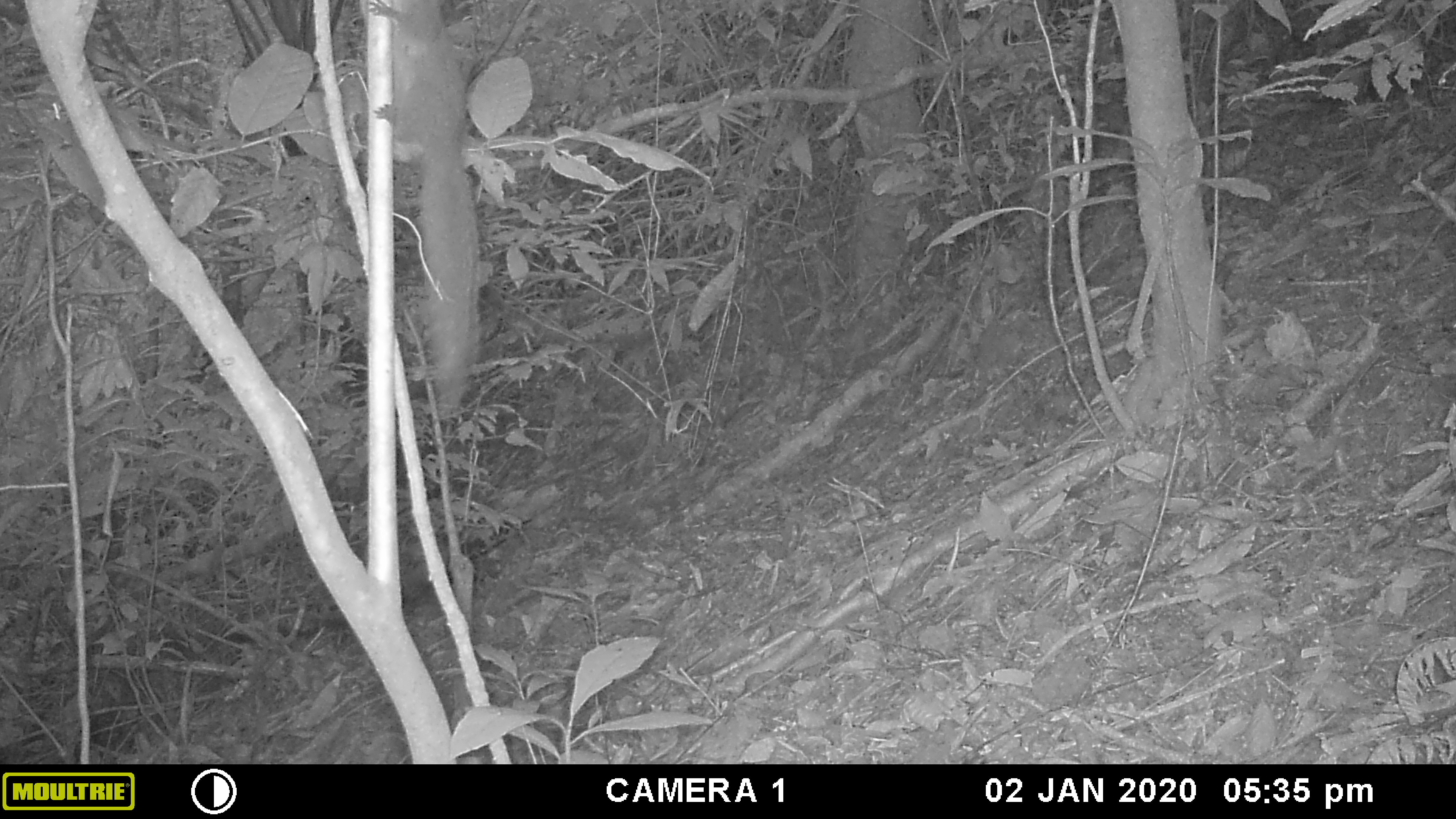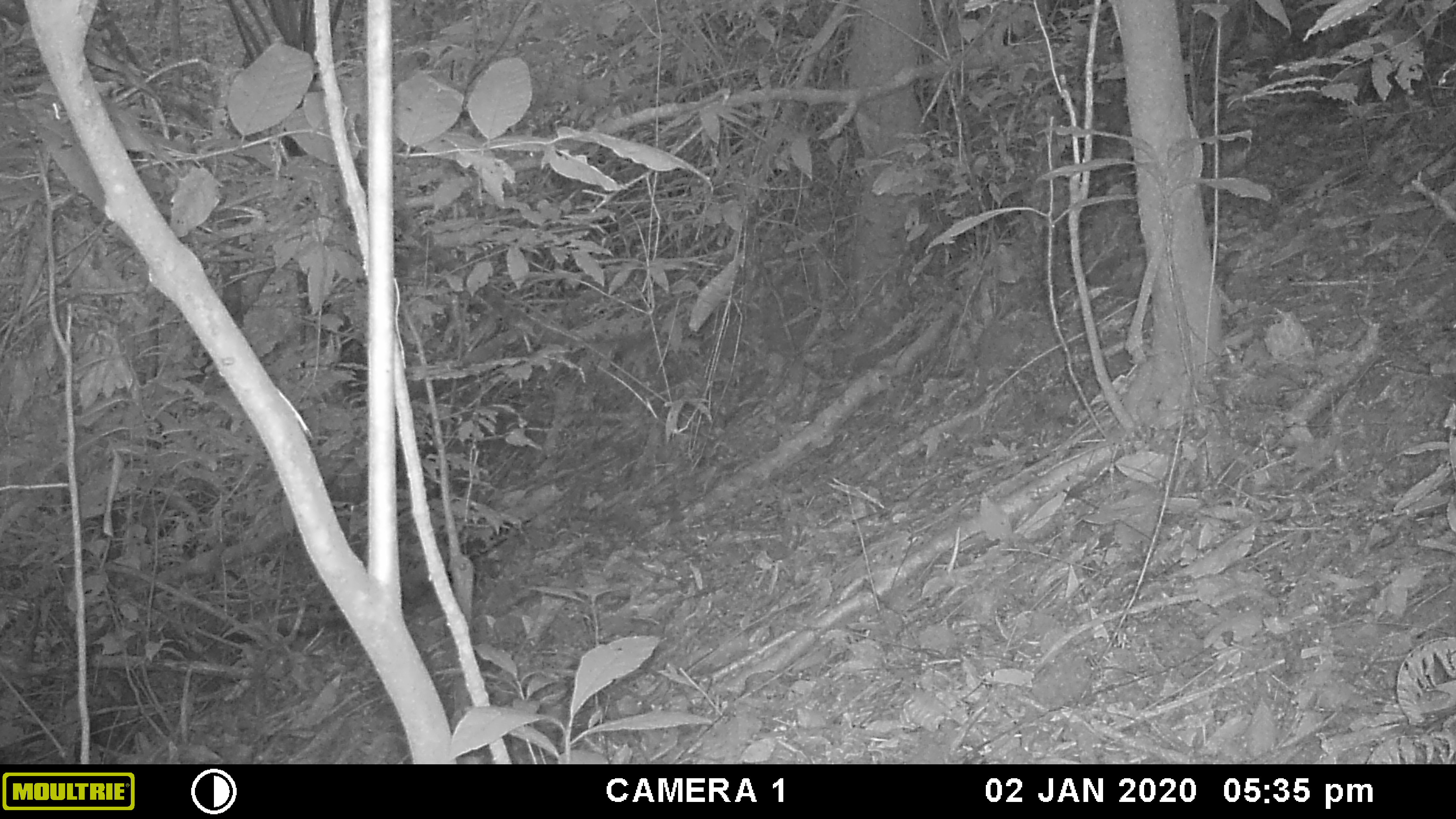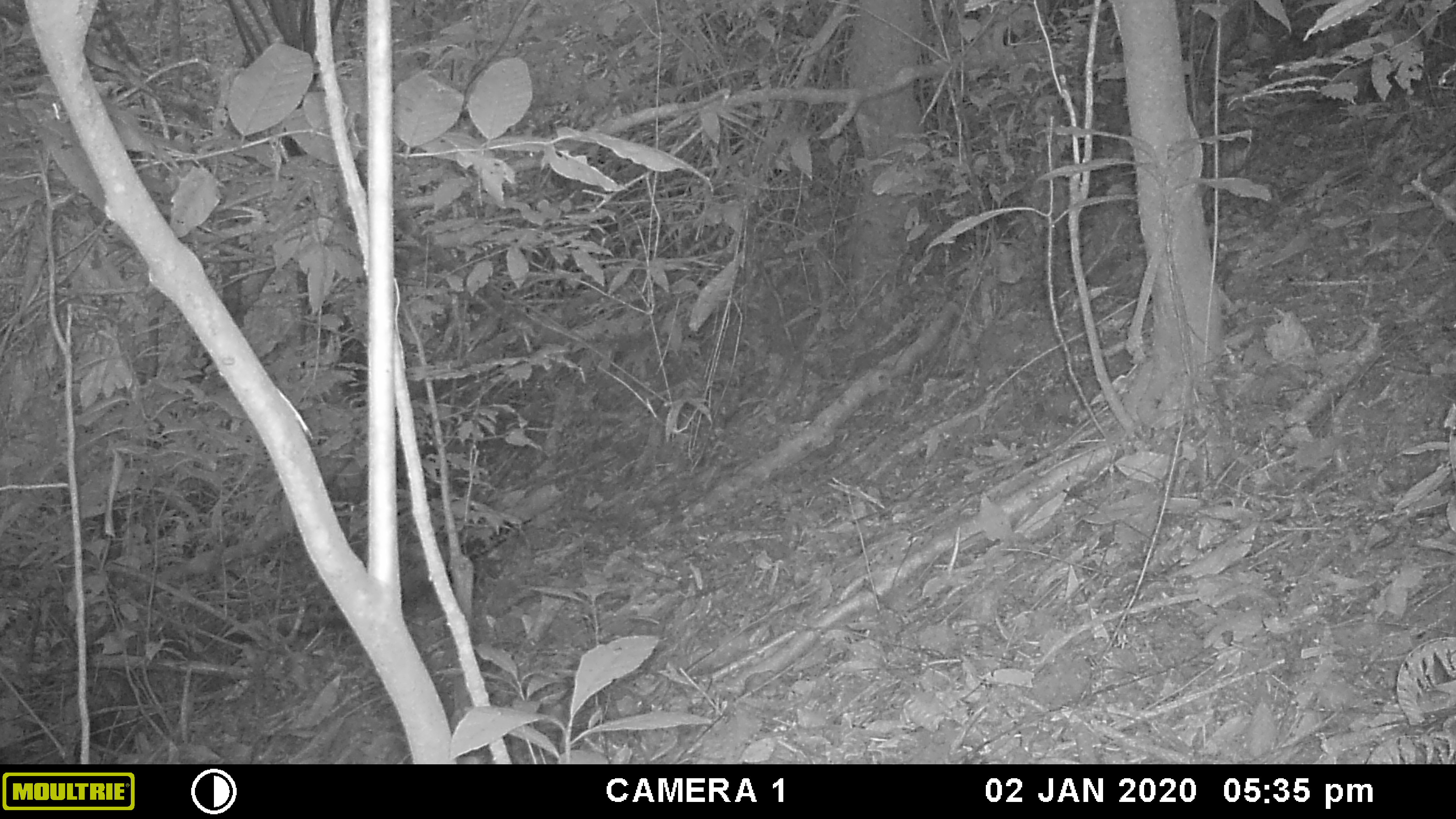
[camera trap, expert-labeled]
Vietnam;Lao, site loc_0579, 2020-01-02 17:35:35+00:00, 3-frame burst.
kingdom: Animalia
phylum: Chordata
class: Mammalia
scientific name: Mammalia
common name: mammal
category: unidentified small mammal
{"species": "unidentified small mammal (mammal) (Mammalia)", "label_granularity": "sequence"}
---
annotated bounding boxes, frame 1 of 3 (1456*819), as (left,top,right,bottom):
unidentified small mammal: (369,0,481,417)